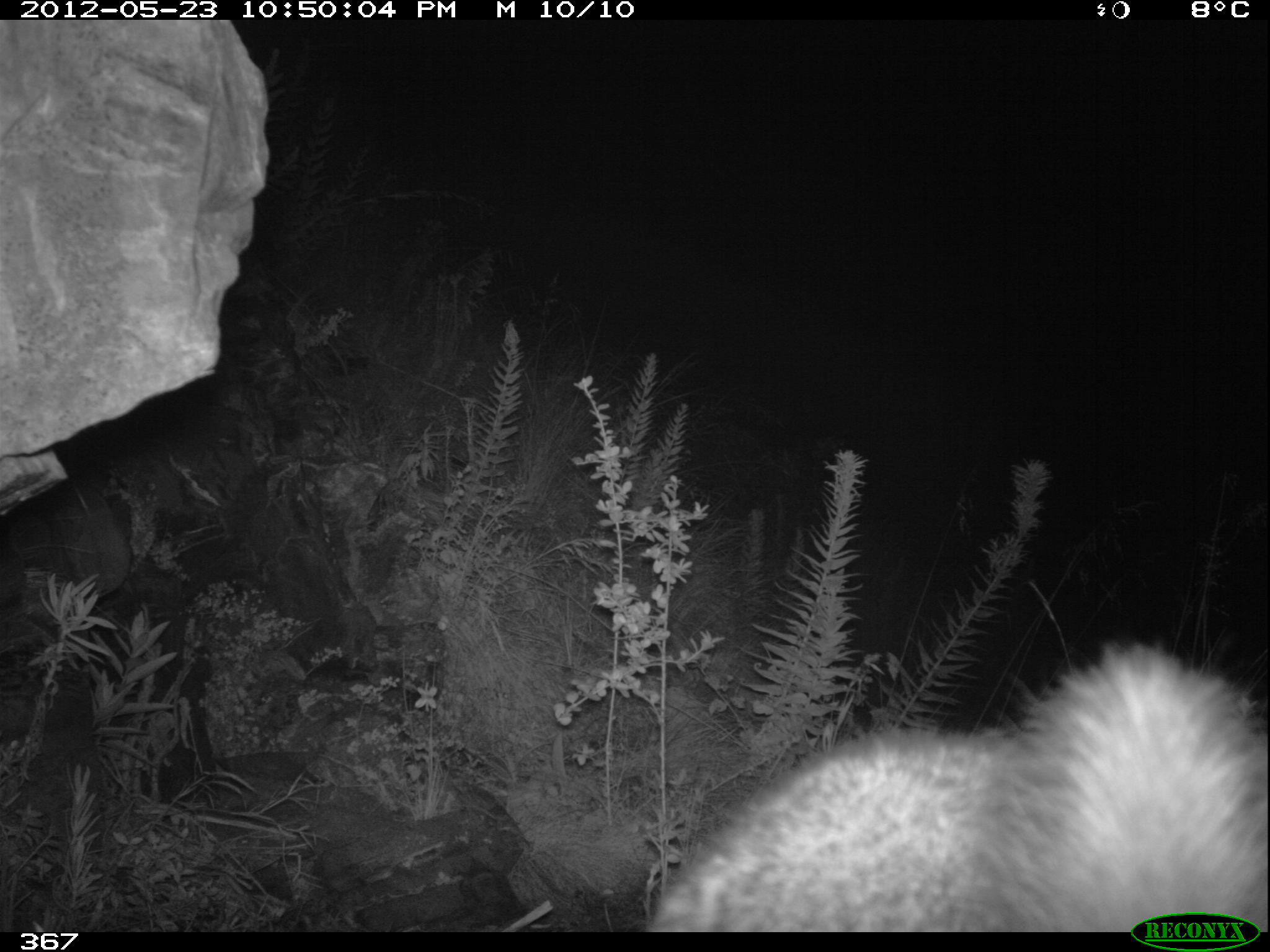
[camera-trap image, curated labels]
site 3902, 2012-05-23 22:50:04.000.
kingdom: Animalia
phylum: Chordata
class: Mammalia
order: Rodentia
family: Chinchillidae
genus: Lagidium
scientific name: Lagidium viscacia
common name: mountain viscacha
Lagidium viscacia (mountain viscacha).